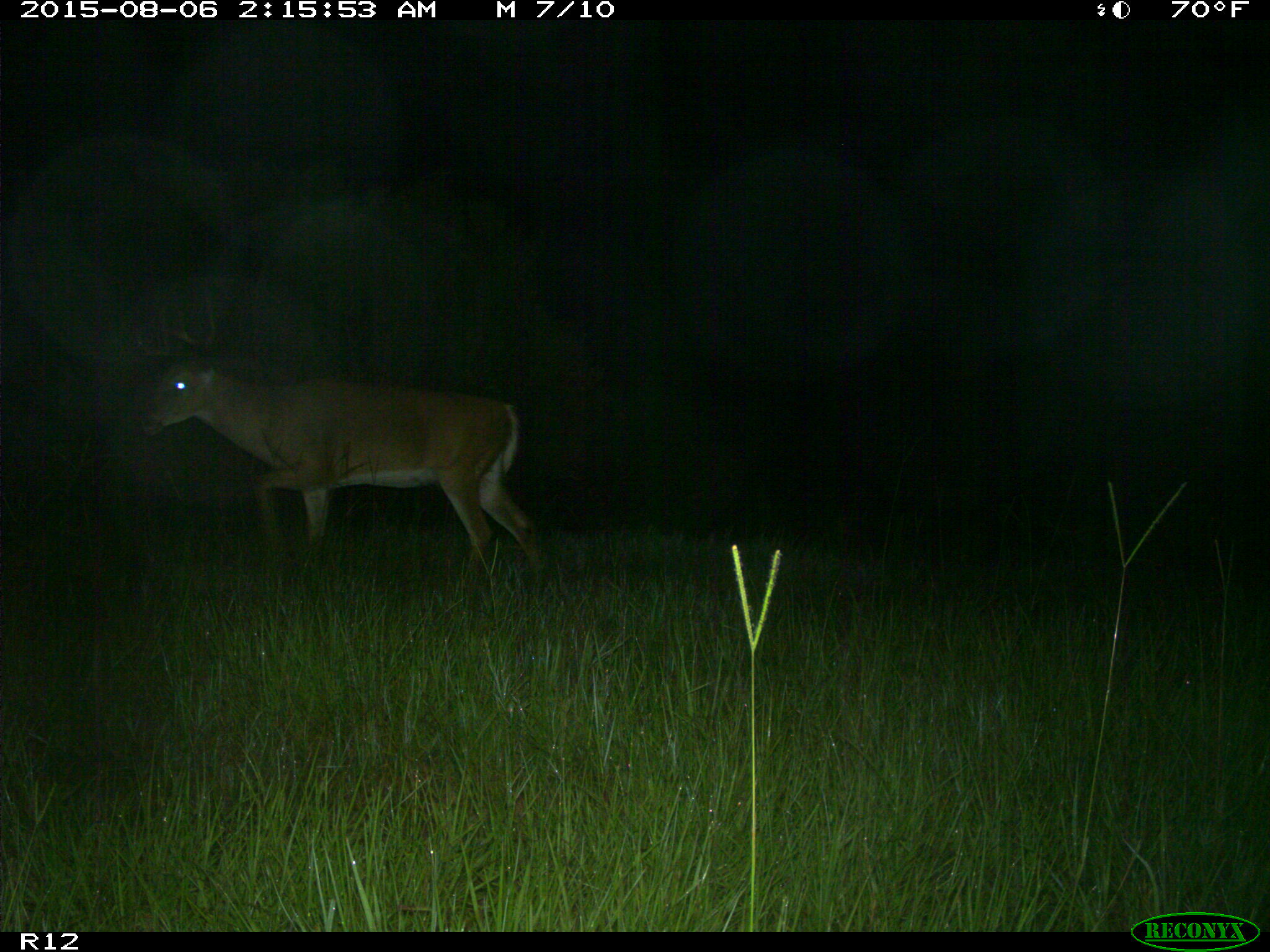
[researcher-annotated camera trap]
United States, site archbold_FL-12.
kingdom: Animalia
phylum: Chordata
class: Mammalia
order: Artiodactyla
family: Cervidae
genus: Odocoileus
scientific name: Odocoileus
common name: deer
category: unidentified deer